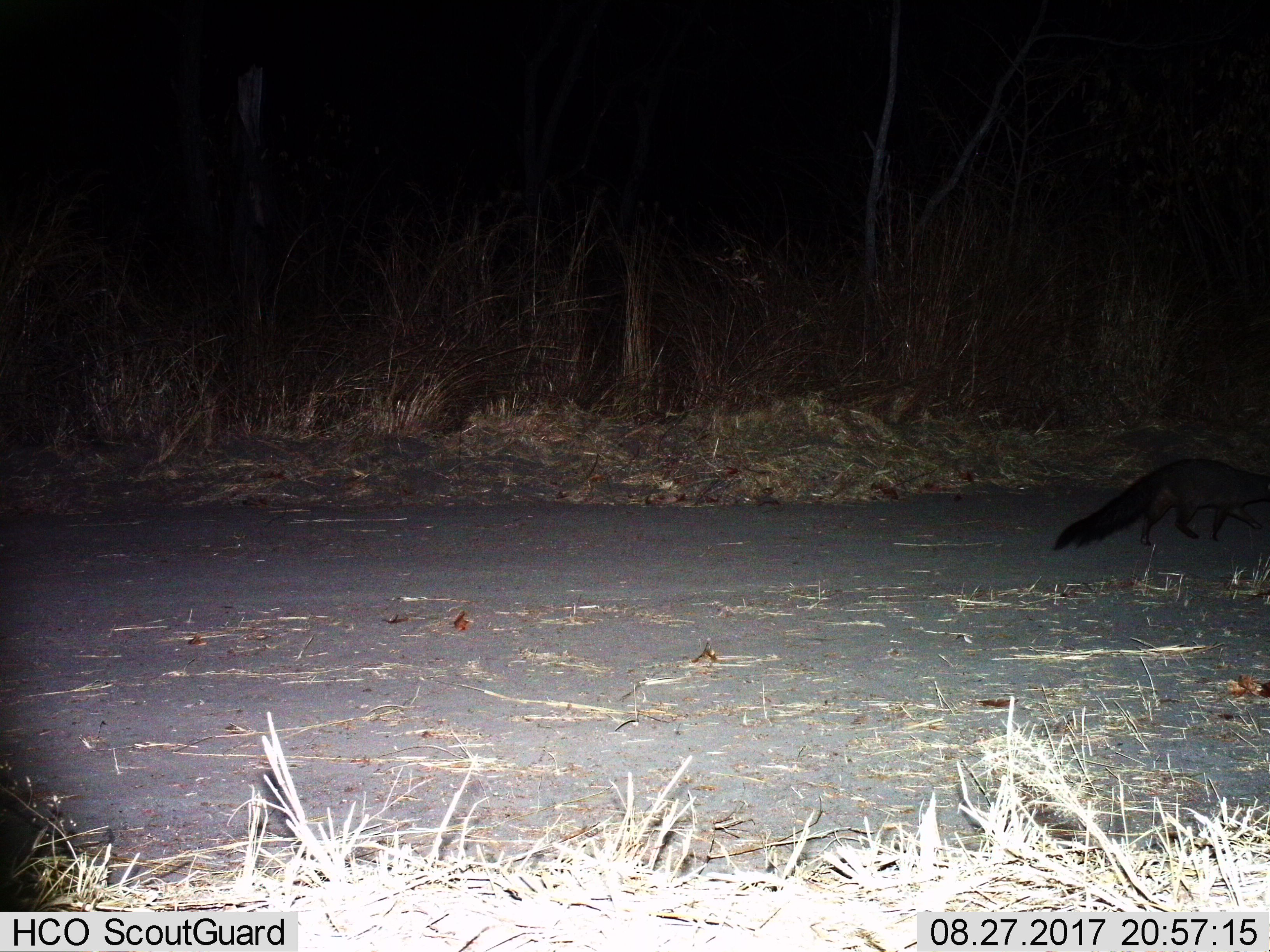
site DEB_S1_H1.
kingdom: Animalia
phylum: Chordata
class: Mammalia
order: Carnivora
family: Herpestidae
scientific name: Herpestidae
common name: mongoose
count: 1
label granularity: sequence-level